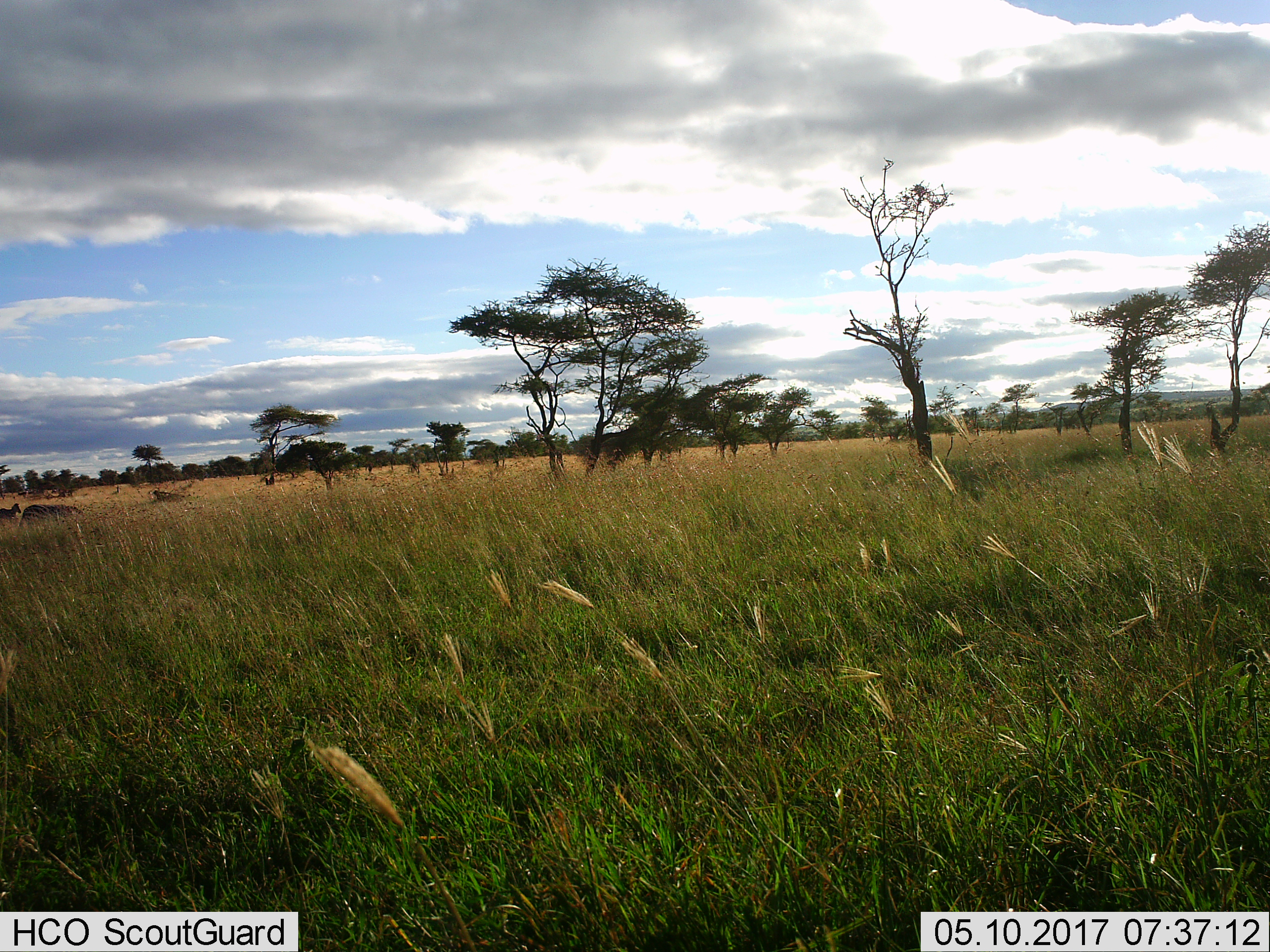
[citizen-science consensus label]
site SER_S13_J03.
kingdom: Animalia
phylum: Chordata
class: Mammalia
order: Perissodactyla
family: Equidae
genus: Equus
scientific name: Equus quagga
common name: plains zebra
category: zebraplains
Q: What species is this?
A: Zebraplains (plains zebra) (Equus quagga).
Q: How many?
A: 2.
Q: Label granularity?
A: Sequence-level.